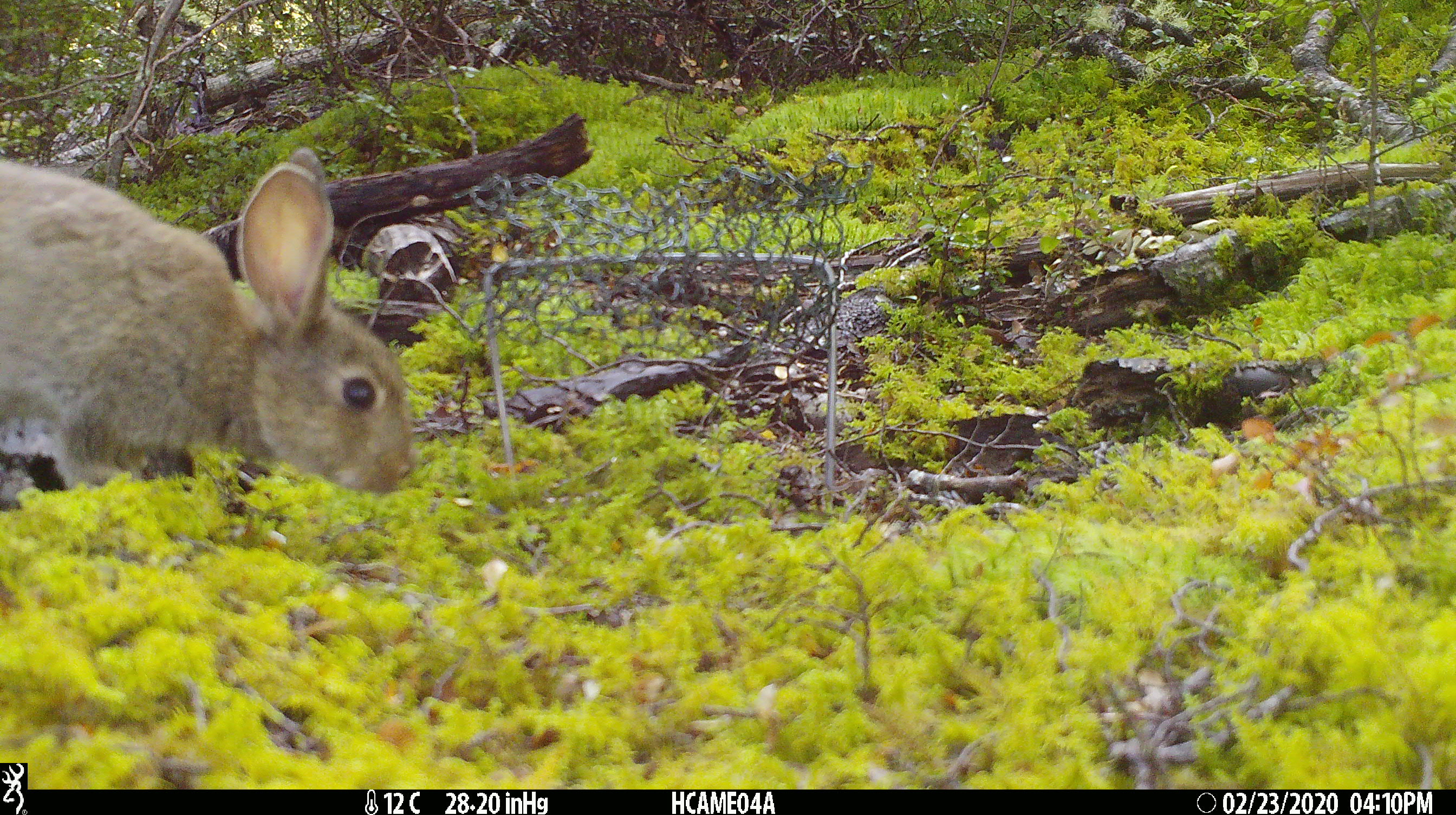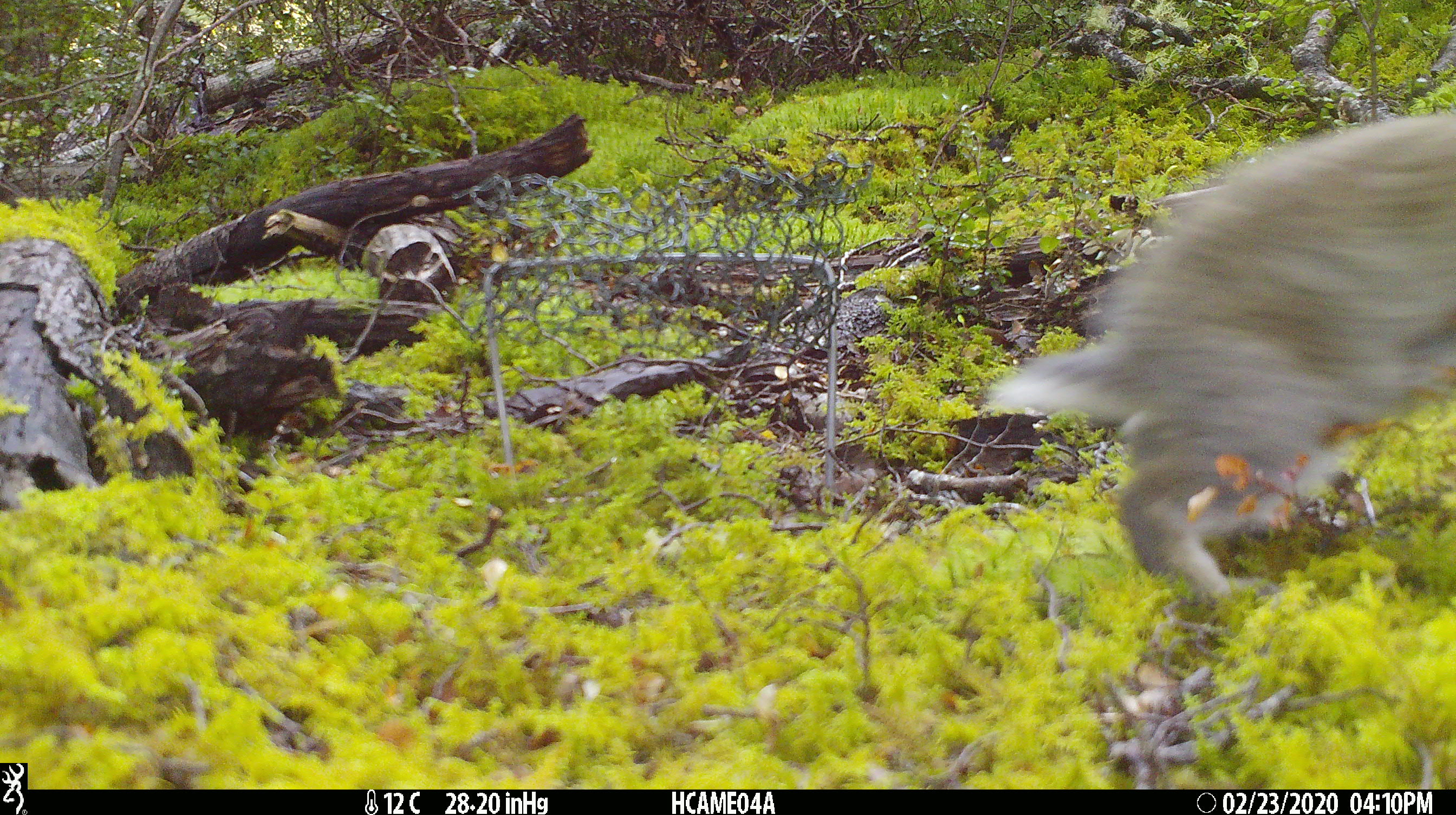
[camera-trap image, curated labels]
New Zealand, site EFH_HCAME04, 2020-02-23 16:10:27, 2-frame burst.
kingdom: Animalia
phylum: Chordata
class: Mammalia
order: Lagomorpha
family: Leporidae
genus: Oryctolagus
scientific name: Oryctolagus cuniculus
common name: european rabbit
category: rabbit